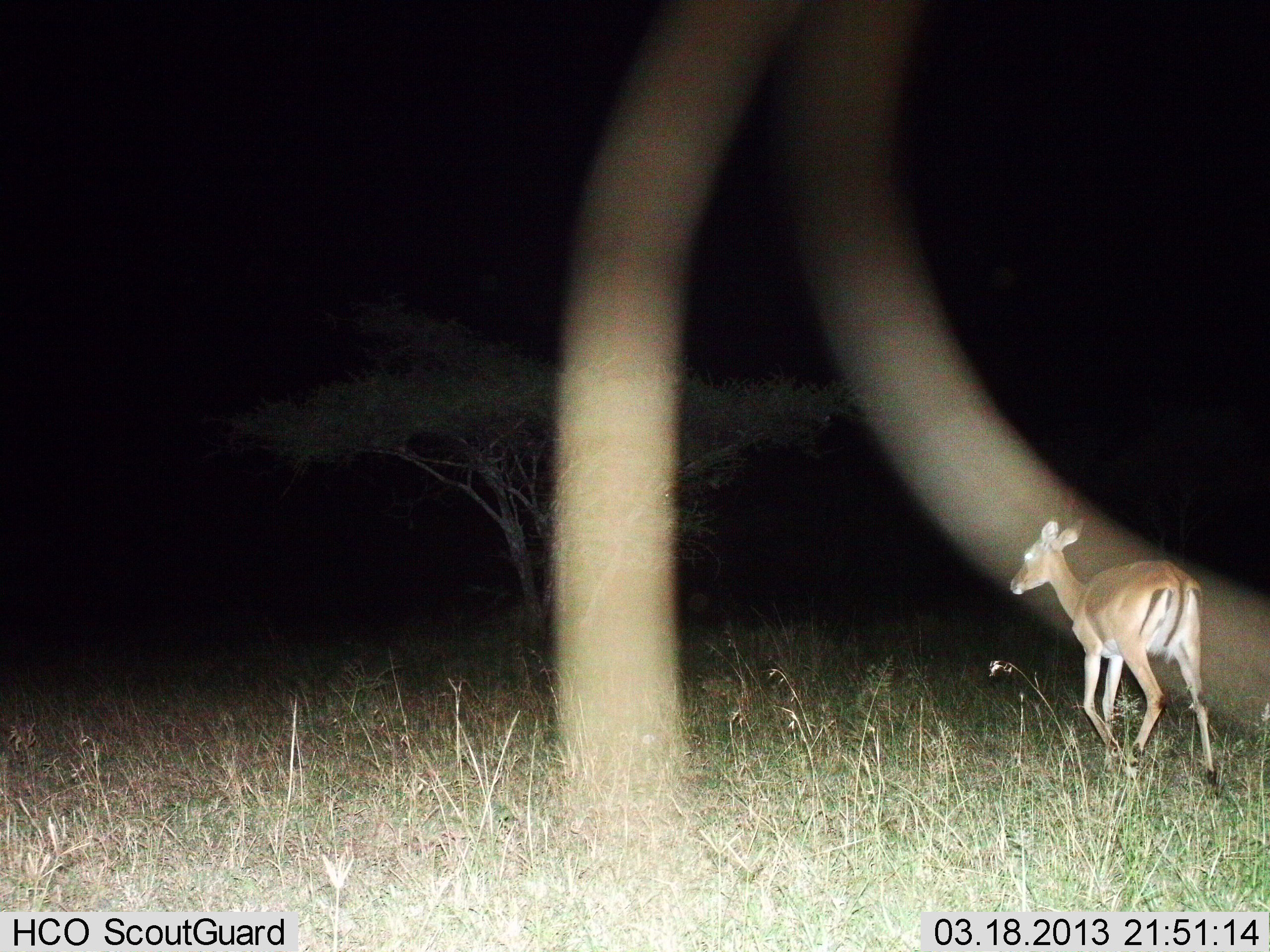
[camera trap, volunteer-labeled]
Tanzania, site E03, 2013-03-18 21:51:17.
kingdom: Animalia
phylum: Chordata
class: Mammalia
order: Artiodactyla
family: Bovidae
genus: Aepyceros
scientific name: Aepyceros melampus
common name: impala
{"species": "impala (Aepyceros melampus)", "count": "1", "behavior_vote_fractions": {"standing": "14%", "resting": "0%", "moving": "89%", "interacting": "0%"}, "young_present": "0%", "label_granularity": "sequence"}